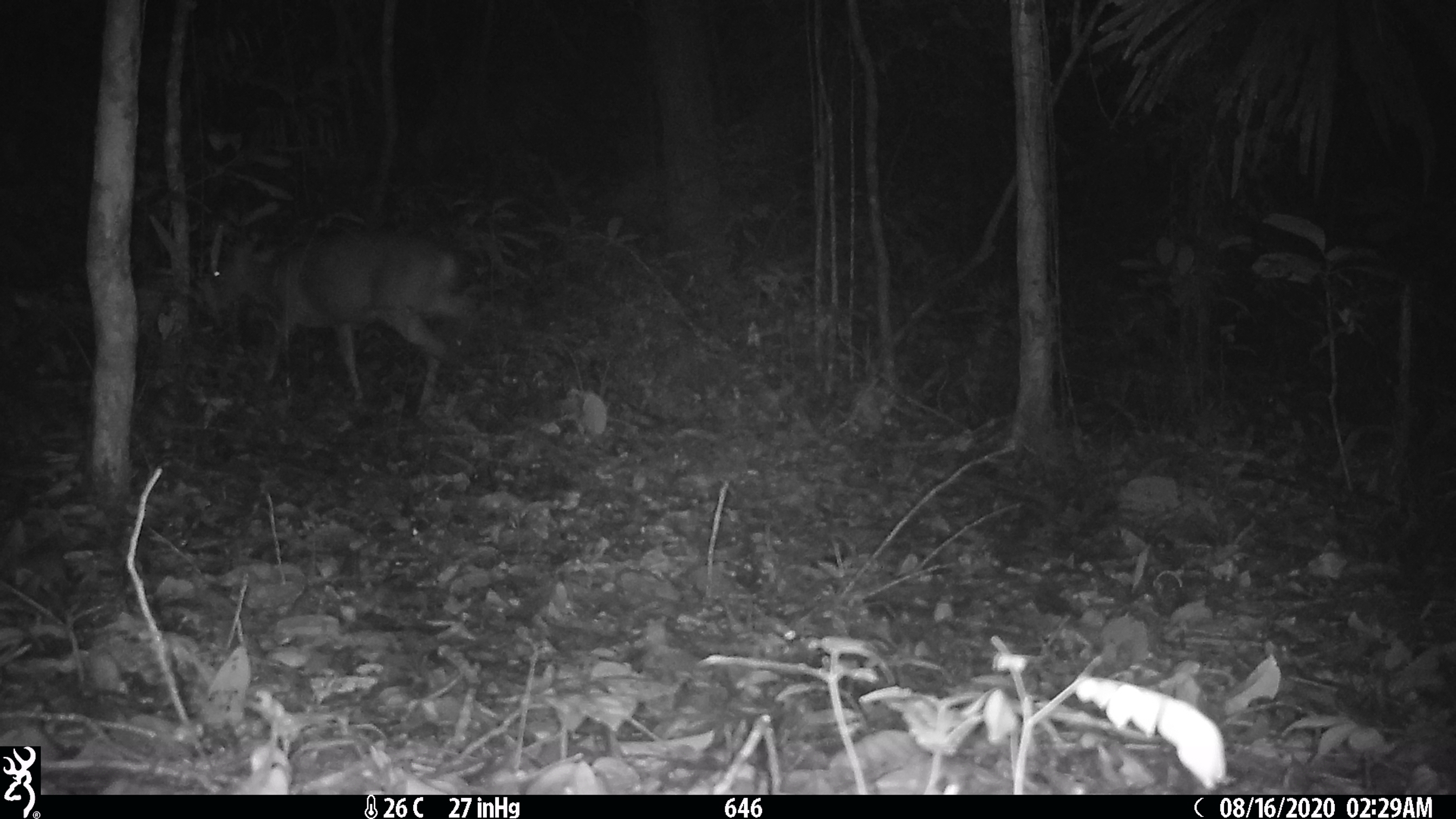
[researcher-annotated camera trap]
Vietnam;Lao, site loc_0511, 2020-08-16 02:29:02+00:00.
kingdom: Animalia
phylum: Chordata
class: Mammalia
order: Artiodactyla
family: Cervidae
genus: Muntiacus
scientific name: Muntiacus vuquangensis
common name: large-antlered muntjac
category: large antlered muntjac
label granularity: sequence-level